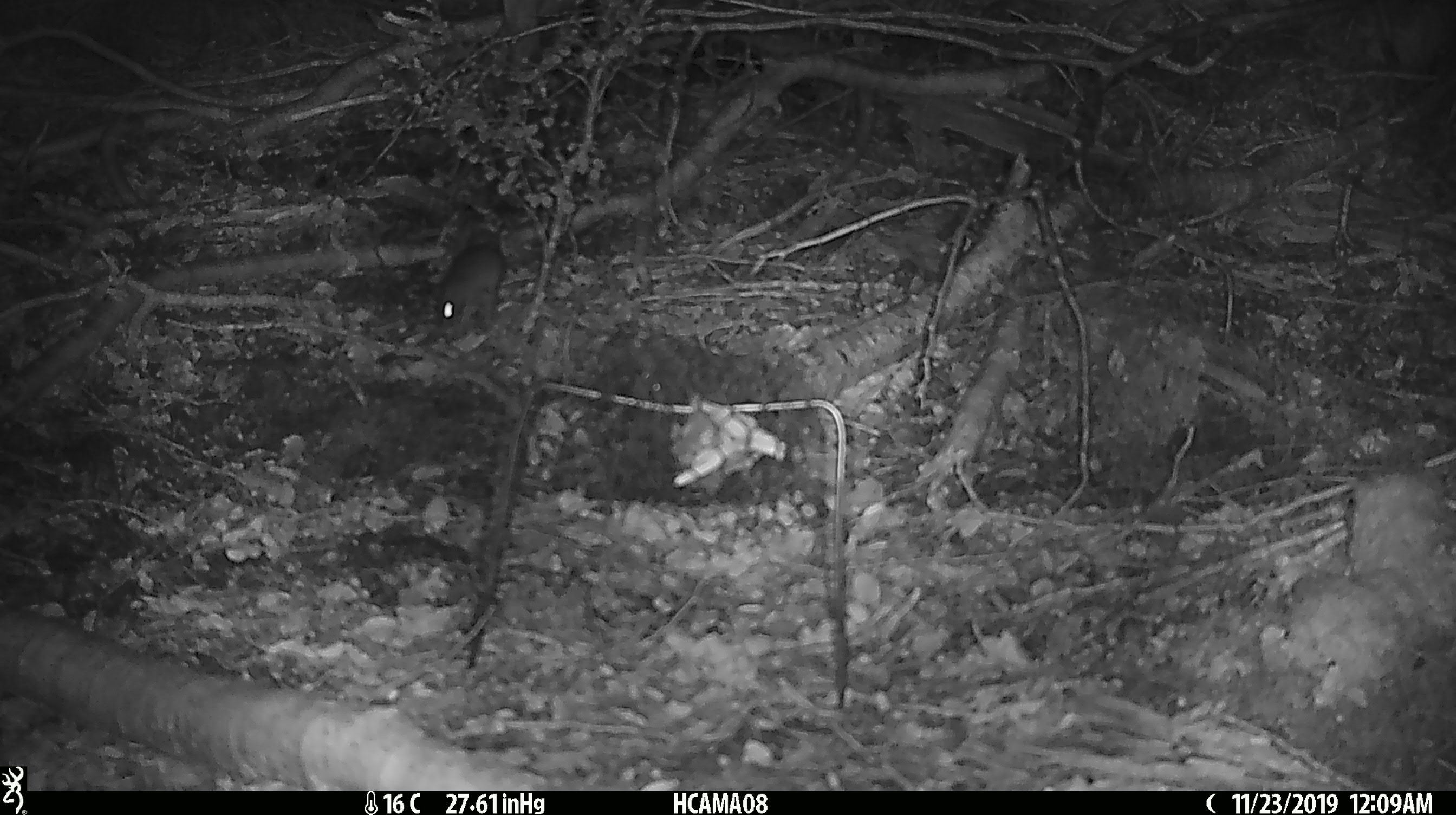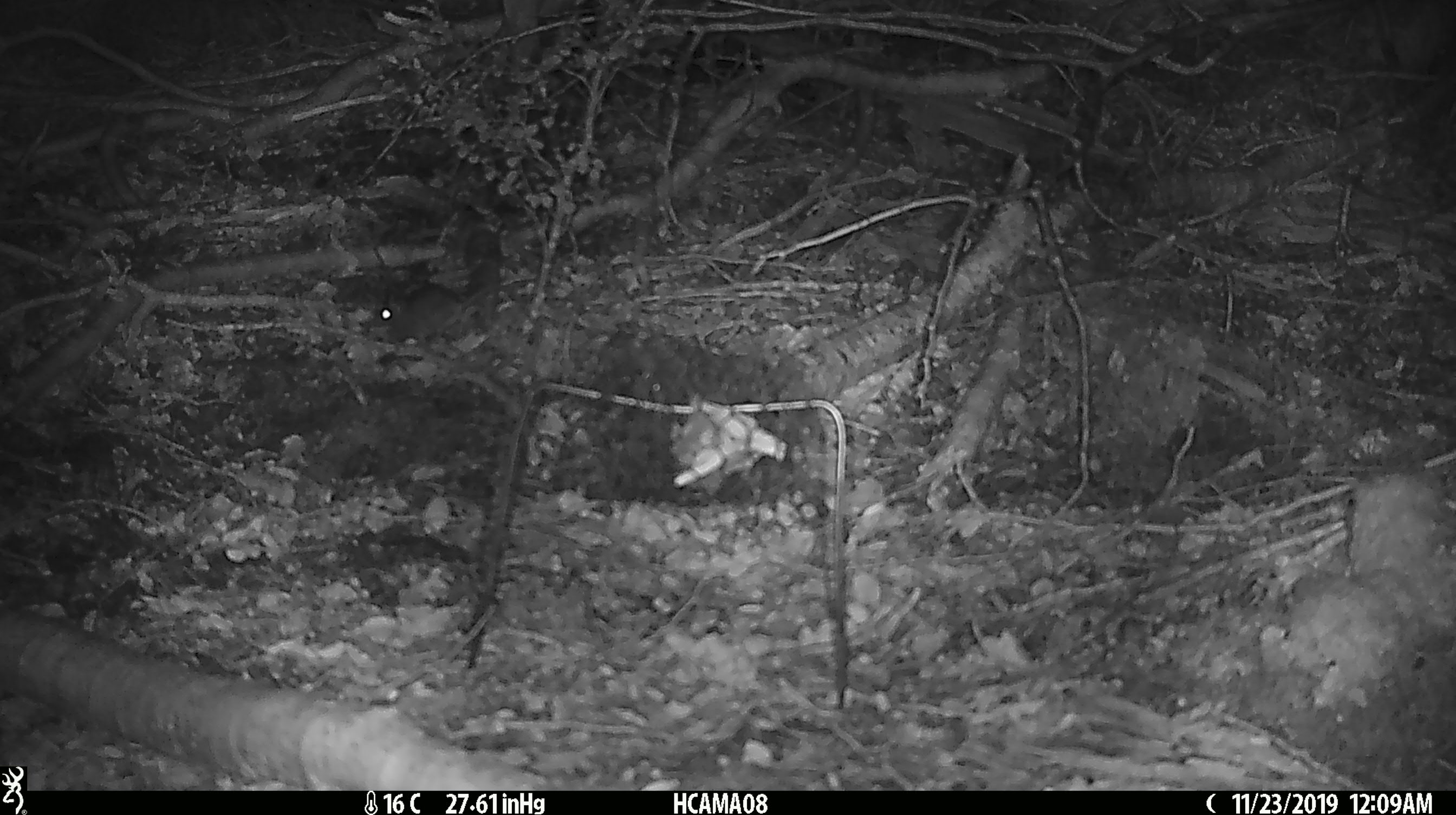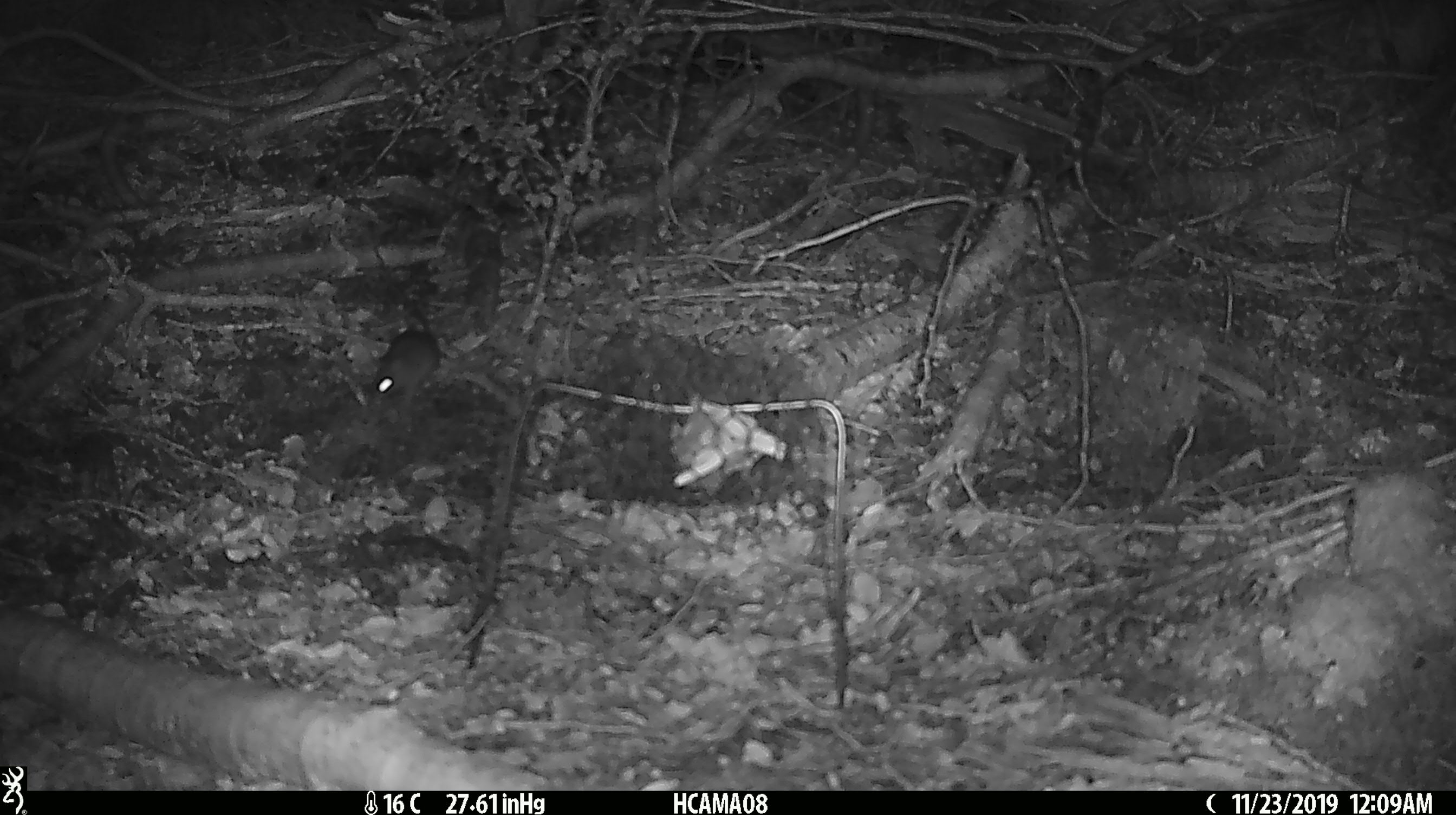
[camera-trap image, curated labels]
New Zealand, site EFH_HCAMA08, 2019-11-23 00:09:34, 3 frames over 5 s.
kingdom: Animalia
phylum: Chordata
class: Mammalia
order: Rodentia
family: Muridae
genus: Mus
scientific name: Mus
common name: mouse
Mouse (Mus).